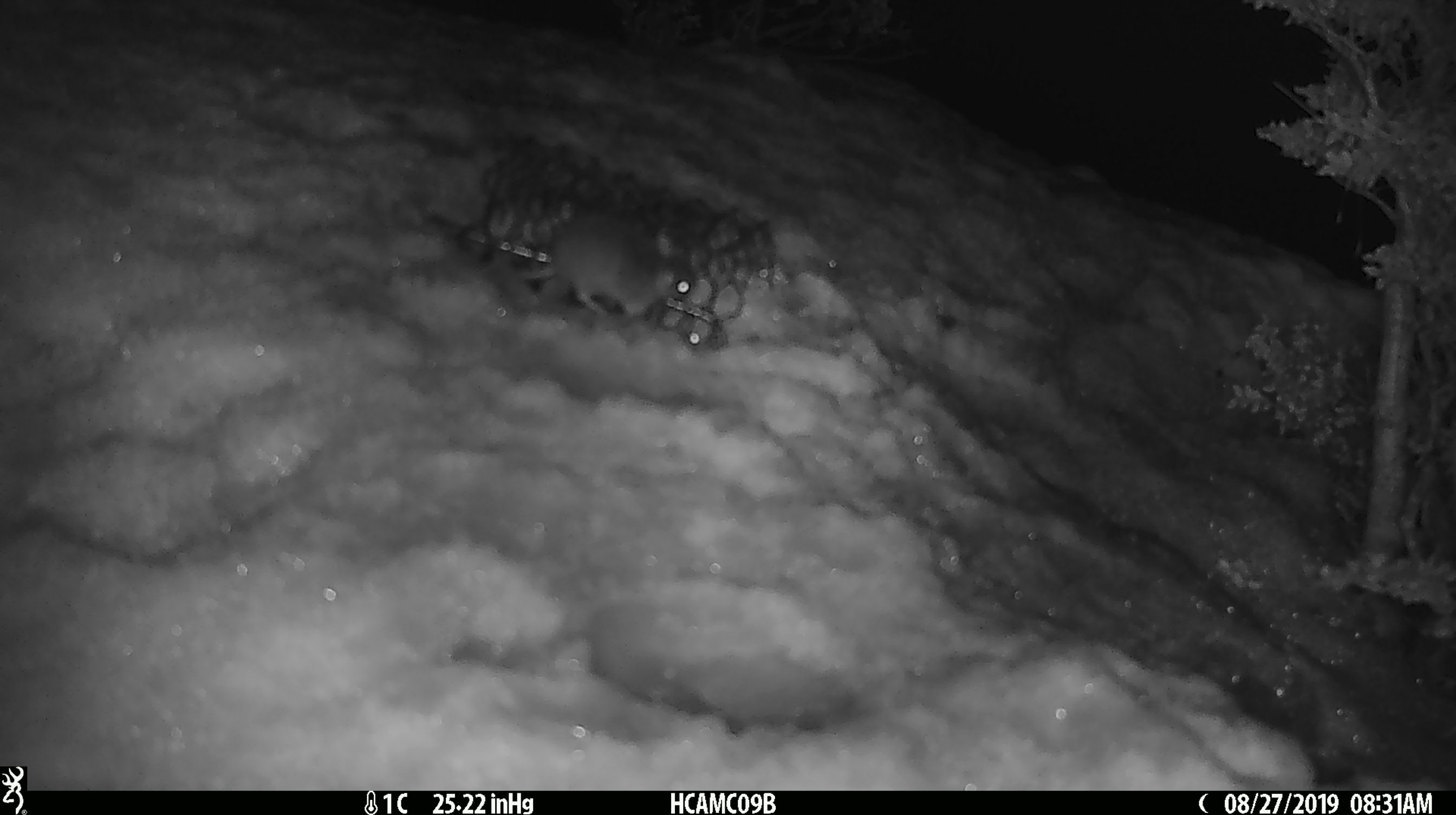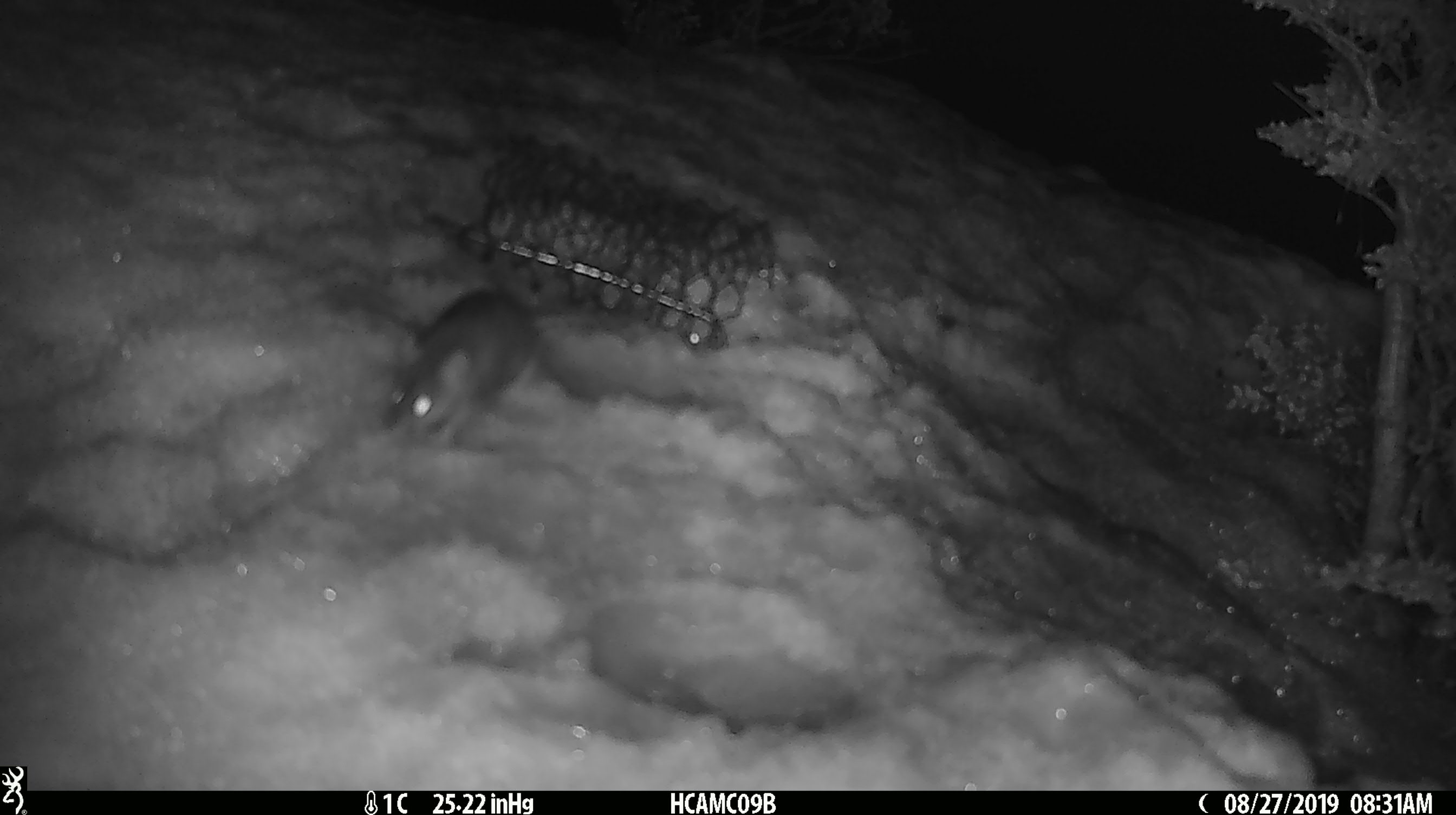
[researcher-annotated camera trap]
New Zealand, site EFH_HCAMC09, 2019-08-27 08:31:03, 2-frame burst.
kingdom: Animalia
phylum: Chordata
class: Mammalia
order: Rodentia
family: Muridae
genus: Mus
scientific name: Mus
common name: mouse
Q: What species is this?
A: Mouse (Mus).